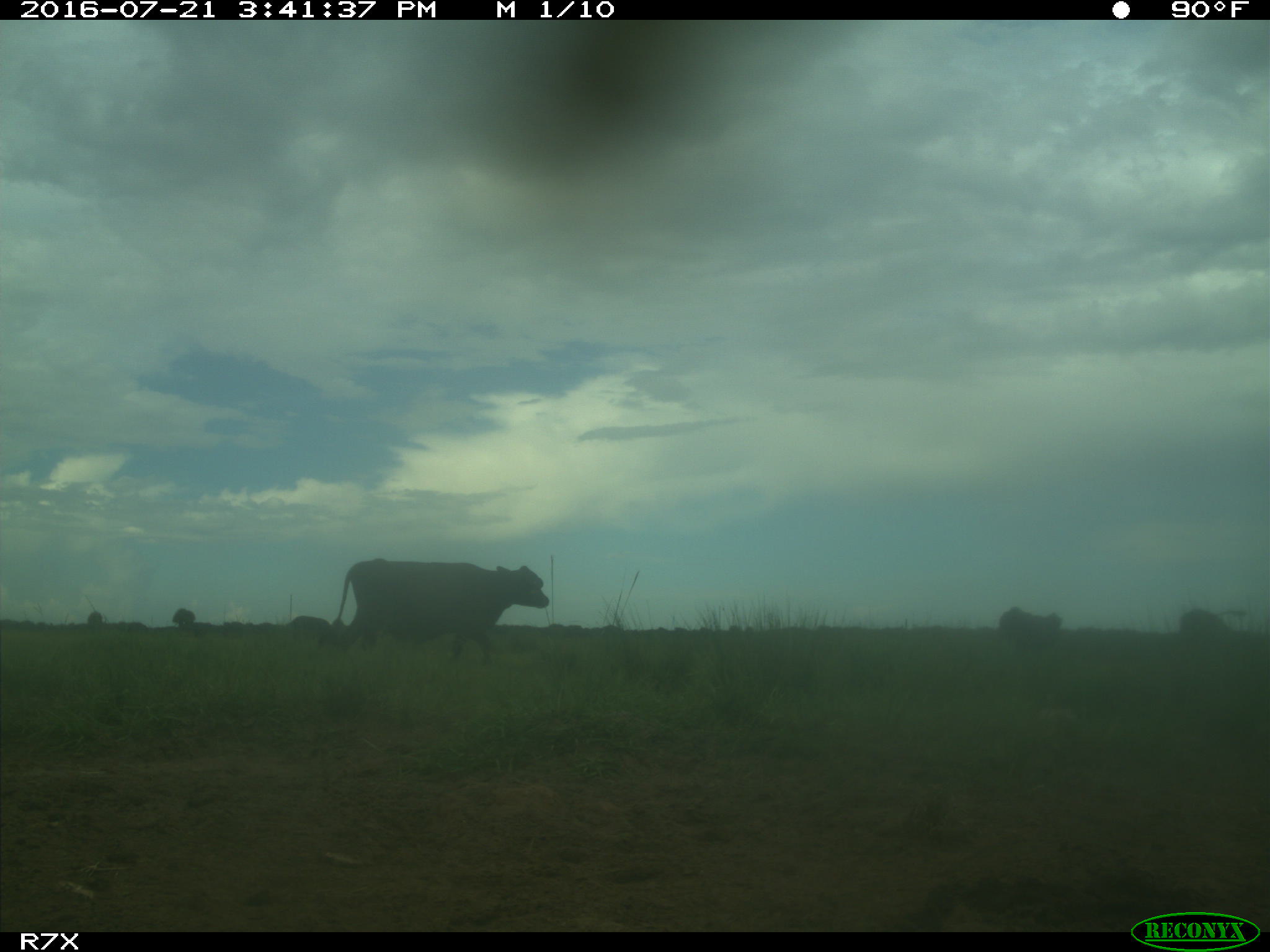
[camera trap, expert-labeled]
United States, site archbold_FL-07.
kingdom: Animalia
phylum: Chordata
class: Mammalia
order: Artiodactyla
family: Bovidae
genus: Bos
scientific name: Bos taurus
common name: domestic cow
Bos taurus (domestic cow).